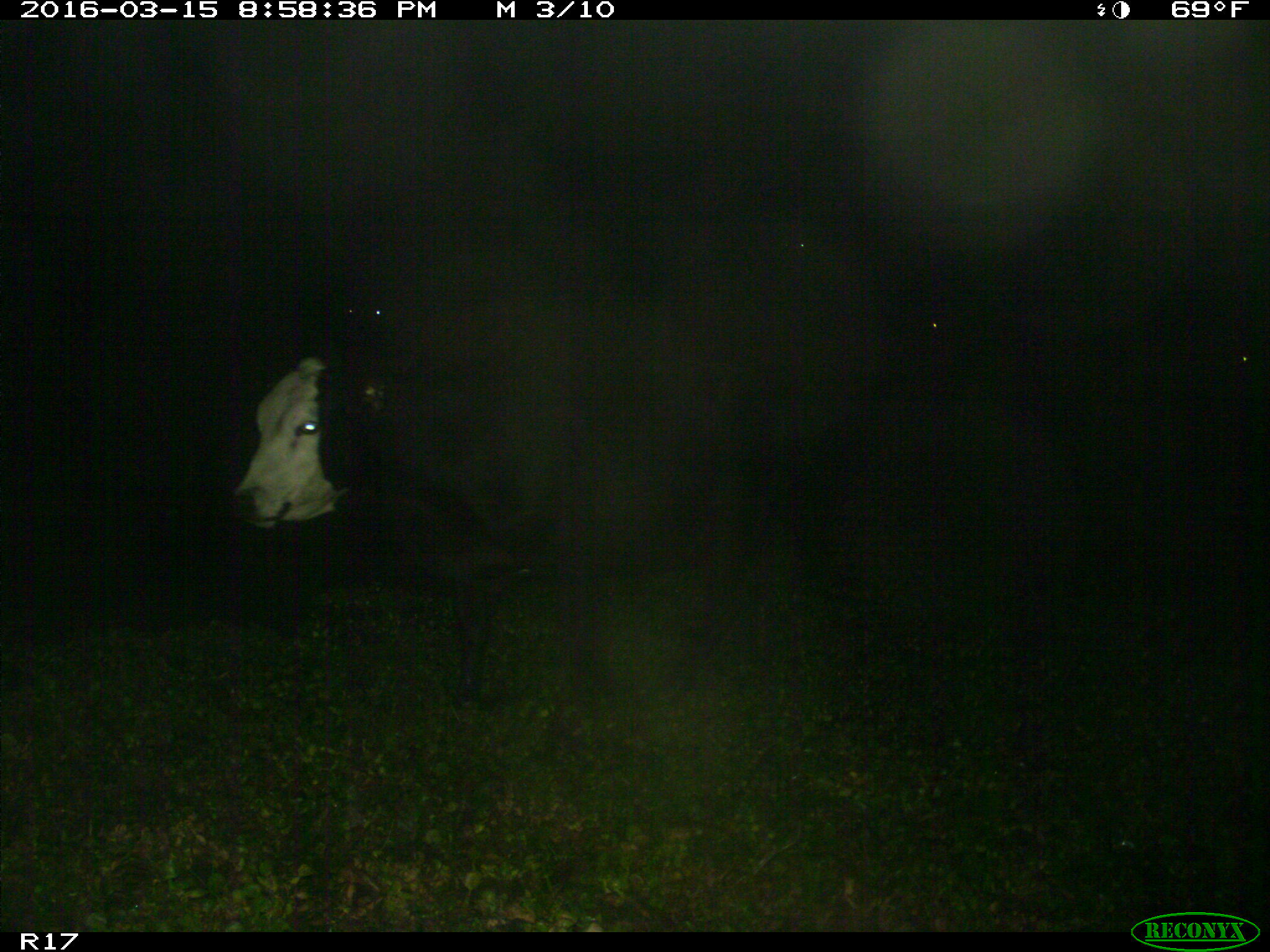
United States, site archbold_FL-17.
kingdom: Animalia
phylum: Chordata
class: Mammalia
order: Artiodactyla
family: Bovidae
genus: Bos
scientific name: Bos taurus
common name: domestic cow